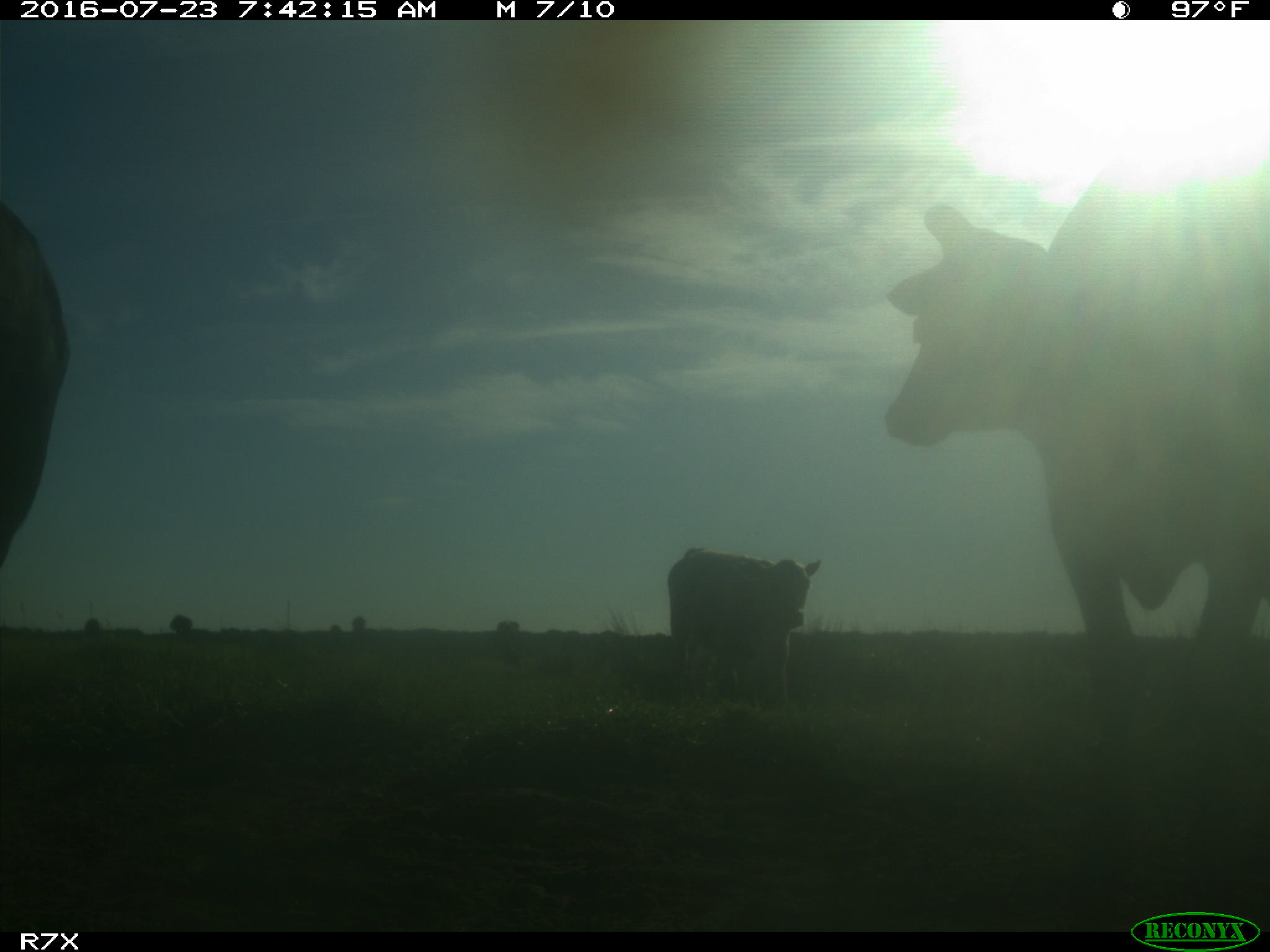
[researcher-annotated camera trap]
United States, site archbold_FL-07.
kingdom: Animalia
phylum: Chordata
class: Mammalia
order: Artiodactyla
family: Bovidae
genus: Bos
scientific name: Bos taurus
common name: domestic cow